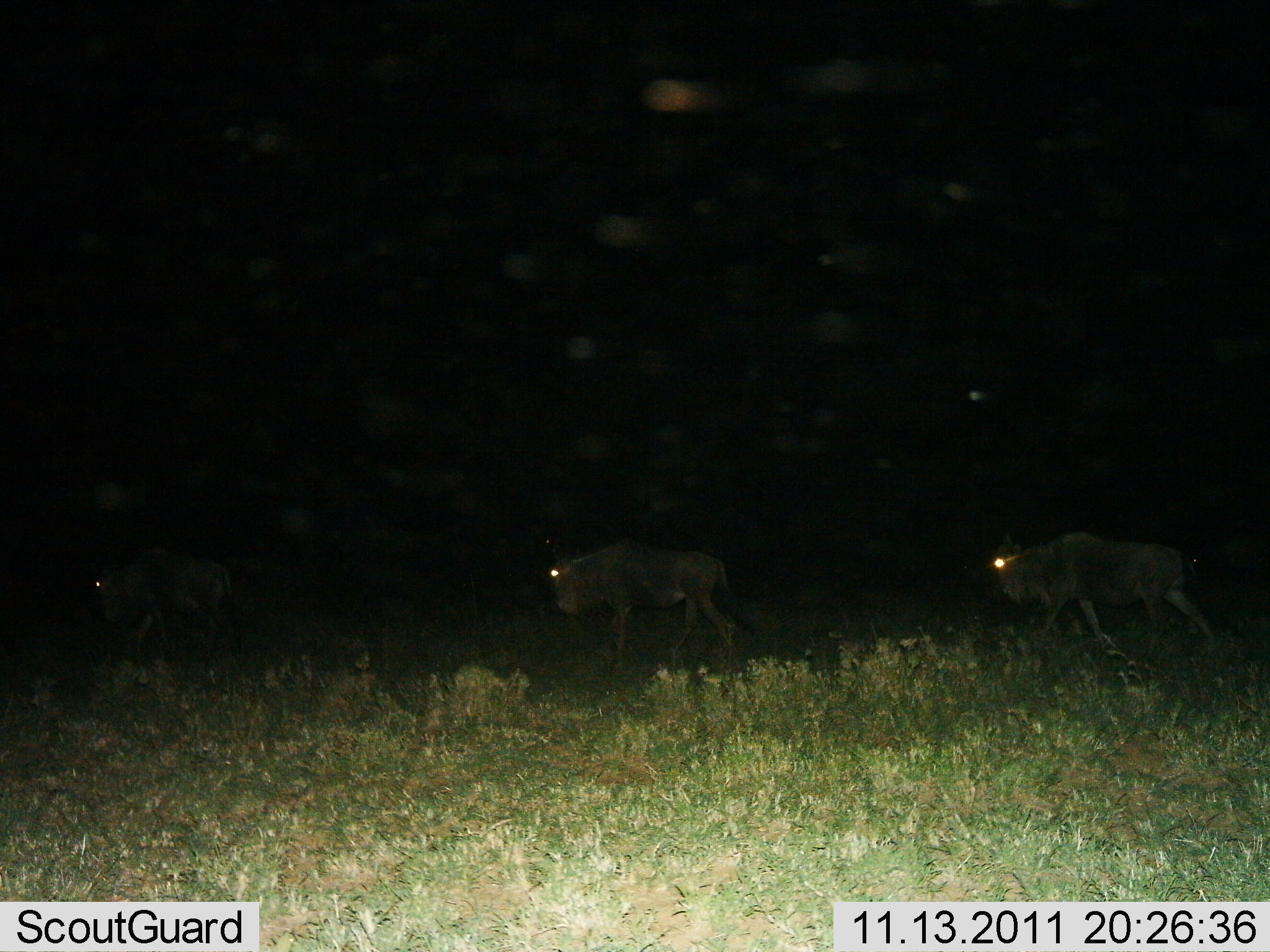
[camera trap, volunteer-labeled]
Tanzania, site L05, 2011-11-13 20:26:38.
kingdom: Animalia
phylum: Chordata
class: Mammalia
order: Artiodactyla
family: Bovidae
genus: Connochaetes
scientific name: Connochaetes taurinus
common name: blue wildebeest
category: wildebeest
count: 3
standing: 0%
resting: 0%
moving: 100%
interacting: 0%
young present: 0%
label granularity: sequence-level